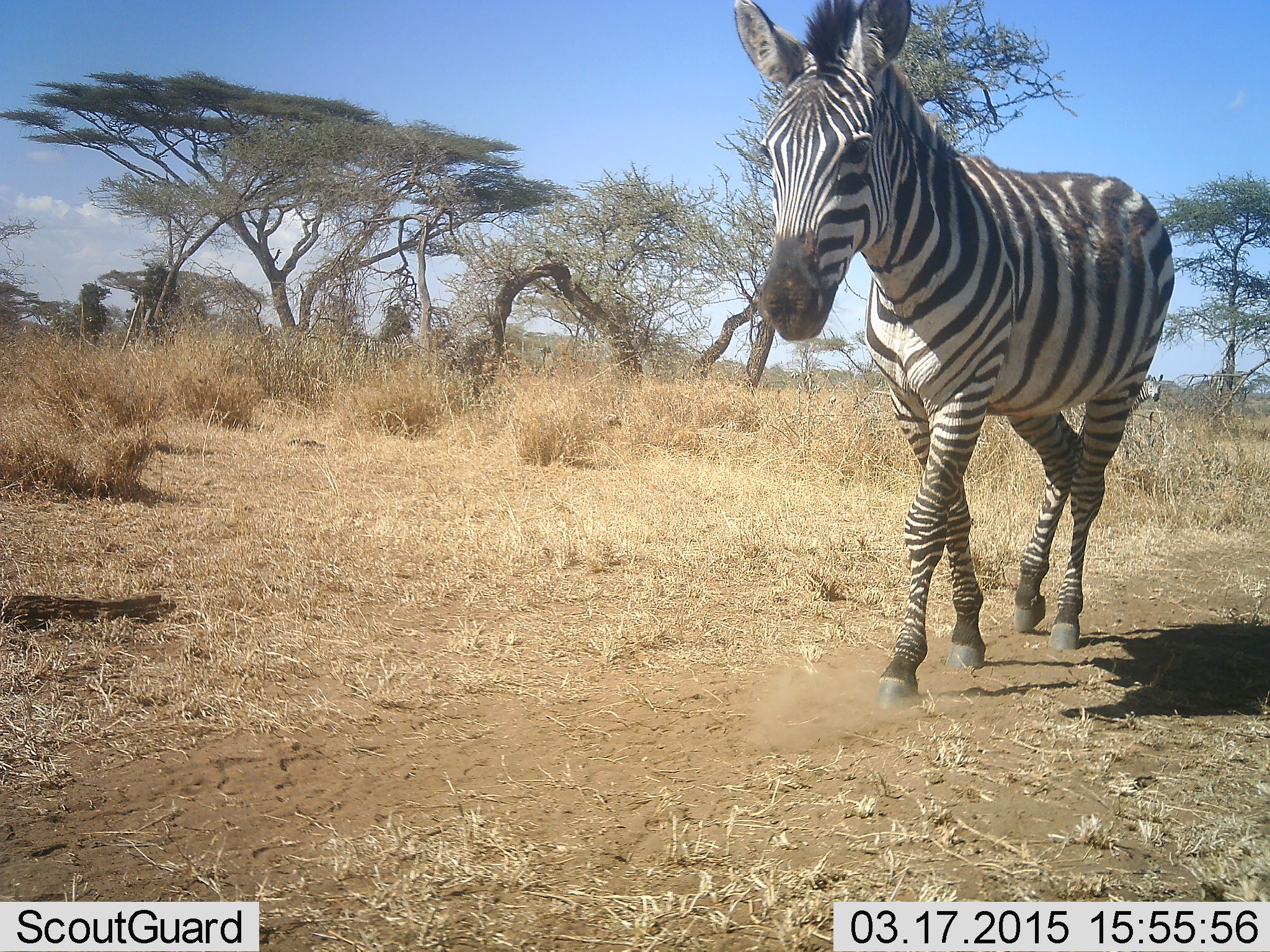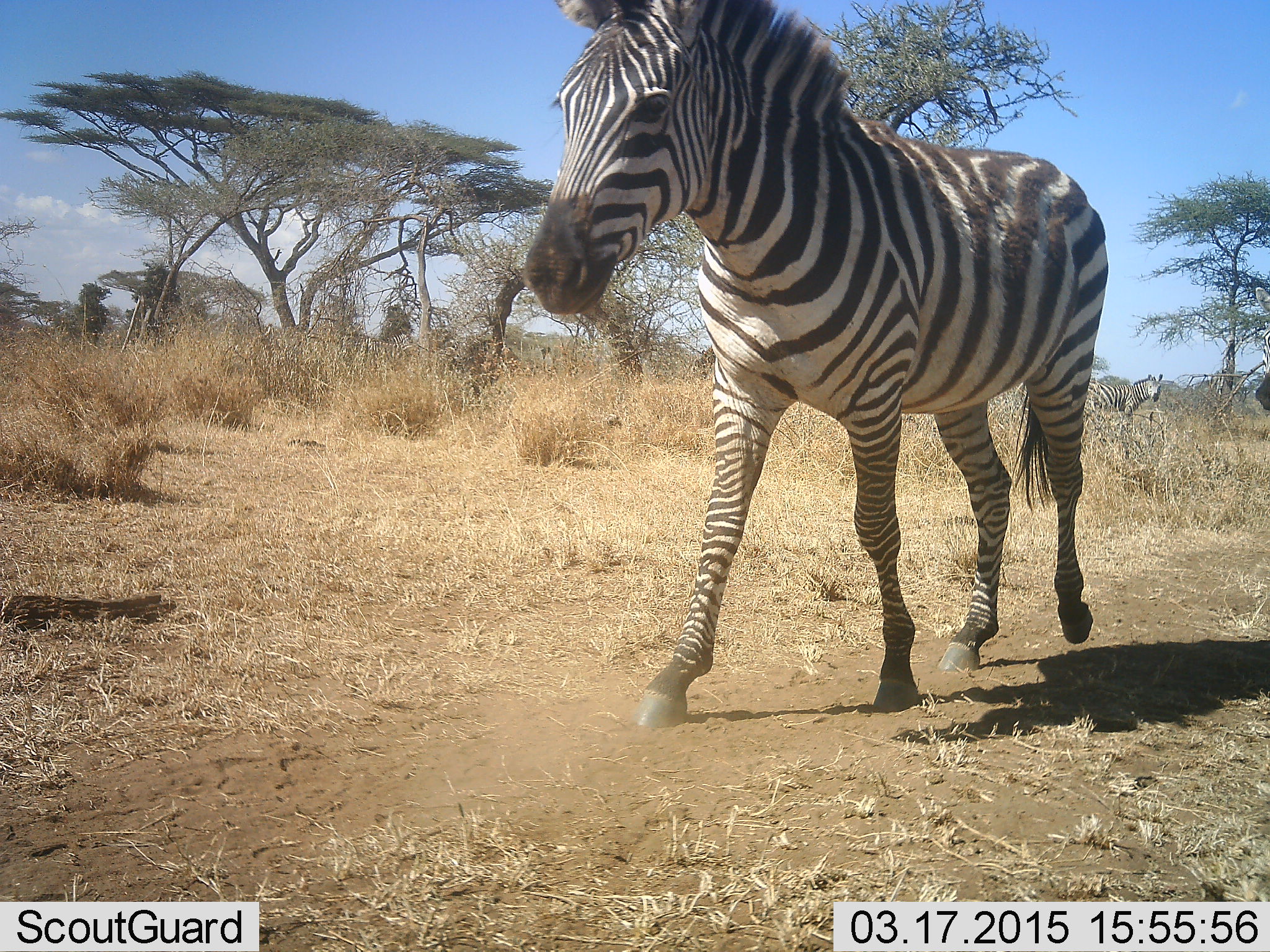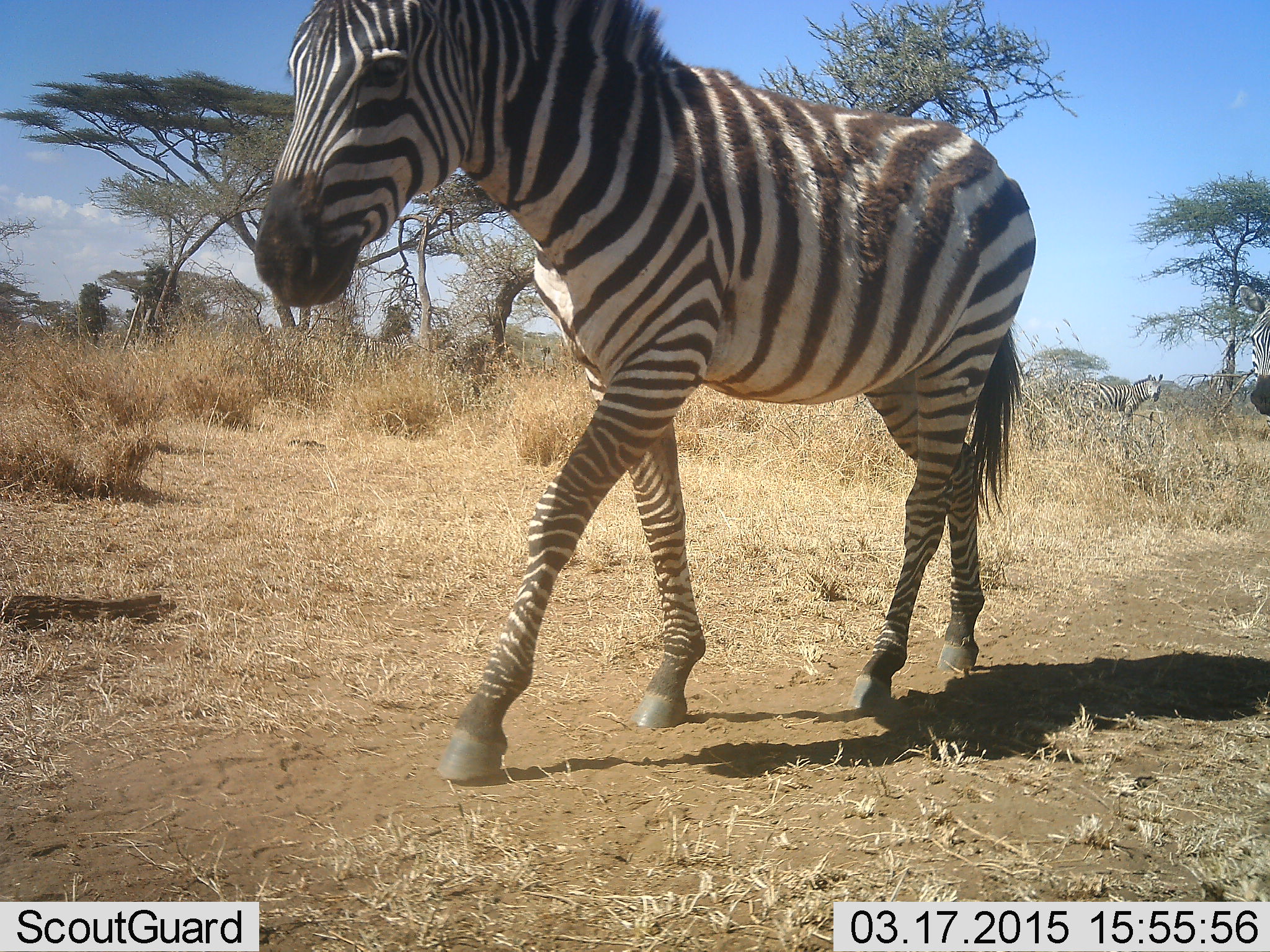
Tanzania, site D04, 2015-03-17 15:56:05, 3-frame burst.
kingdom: Animalia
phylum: Chordata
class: Mammalia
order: Perissodactyla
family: Equidae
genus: Equus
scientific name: Equus quagga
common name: plains zebra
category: zebra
Zebra (plains zebra) (Equus quagga), count 3. Behavior (volunteer vote fractions): standing 60%, resting 0%, moving 100%, interacting 0%. Young present (vote fraction): 10%. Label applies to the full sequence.